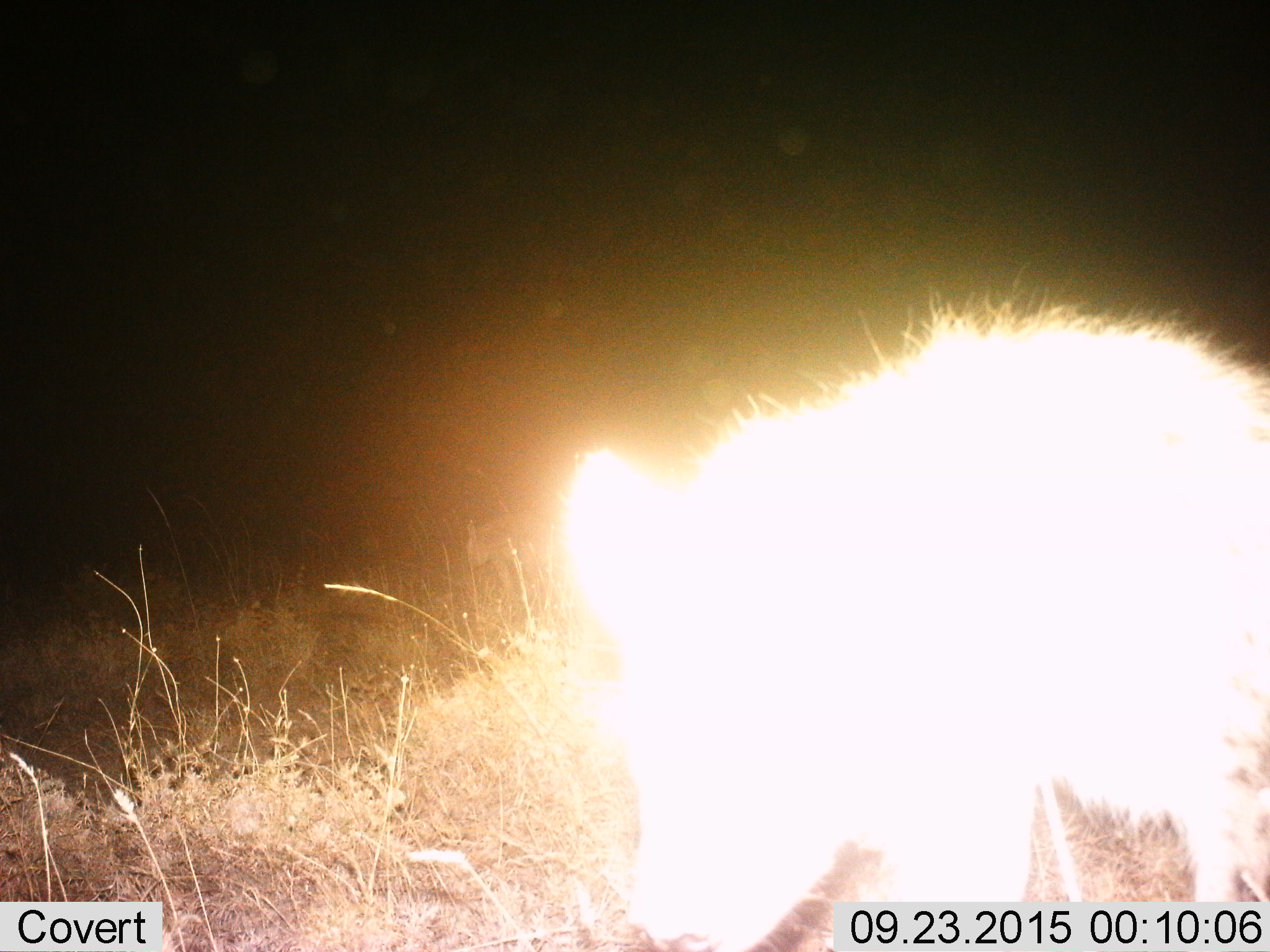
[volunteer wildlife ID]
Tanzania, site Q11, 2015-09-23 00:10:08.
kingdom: Animalia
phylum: Chordata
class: Mammalia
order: Carnivora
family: Hyaenidae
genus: Crocuta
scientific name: Crocuta crocuta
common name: spotted hyena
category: hyenaspotted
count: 1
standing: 60%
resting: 0%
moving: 40%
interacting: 0%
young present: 0%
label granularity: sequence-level